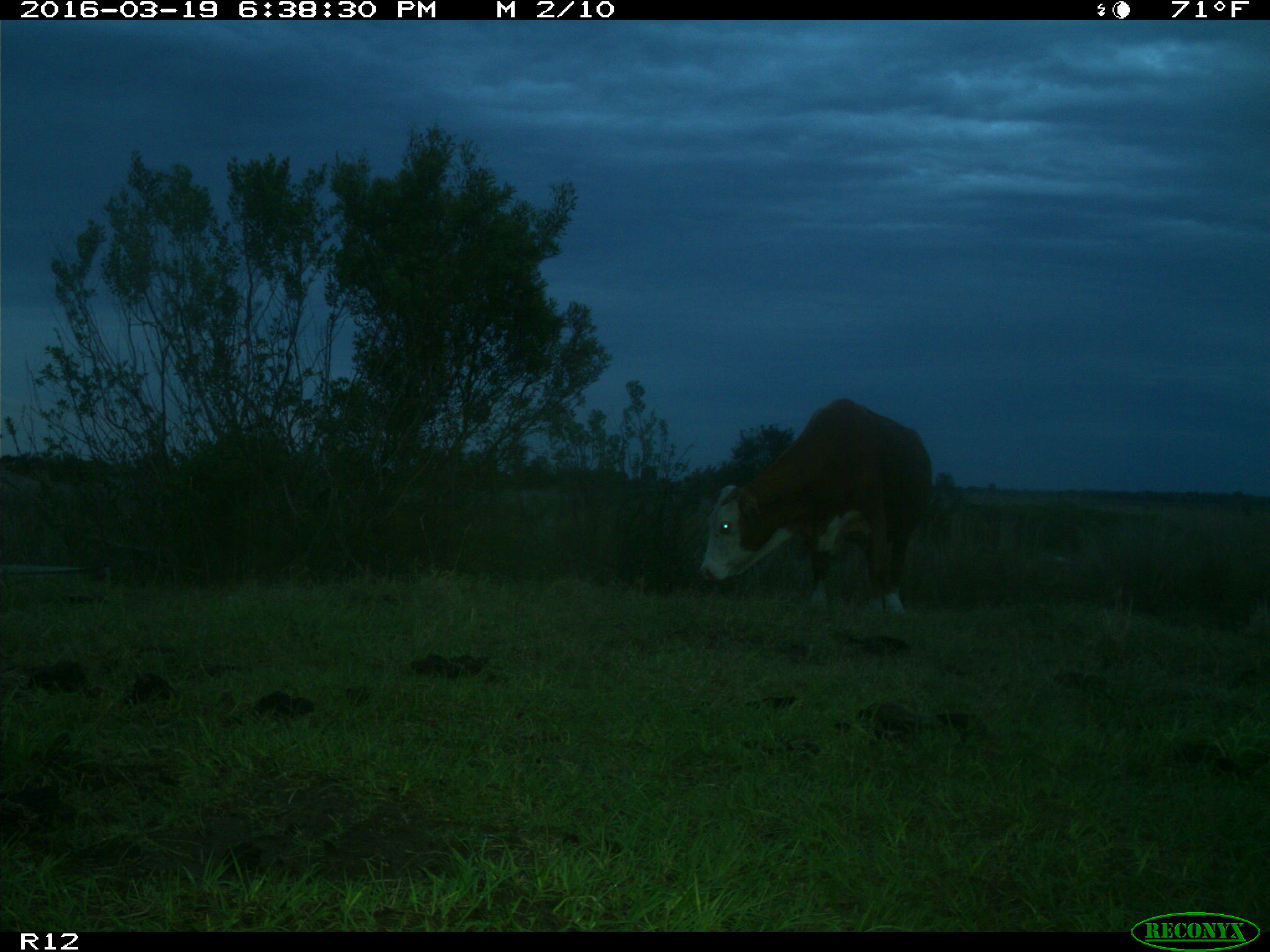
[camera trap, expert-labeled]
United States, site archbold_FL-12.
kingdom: Animalia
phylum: Chordata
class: Mammalia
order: Artiodactyla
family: Bovidae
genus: Bos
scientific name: Bos taurus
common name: domestic cow